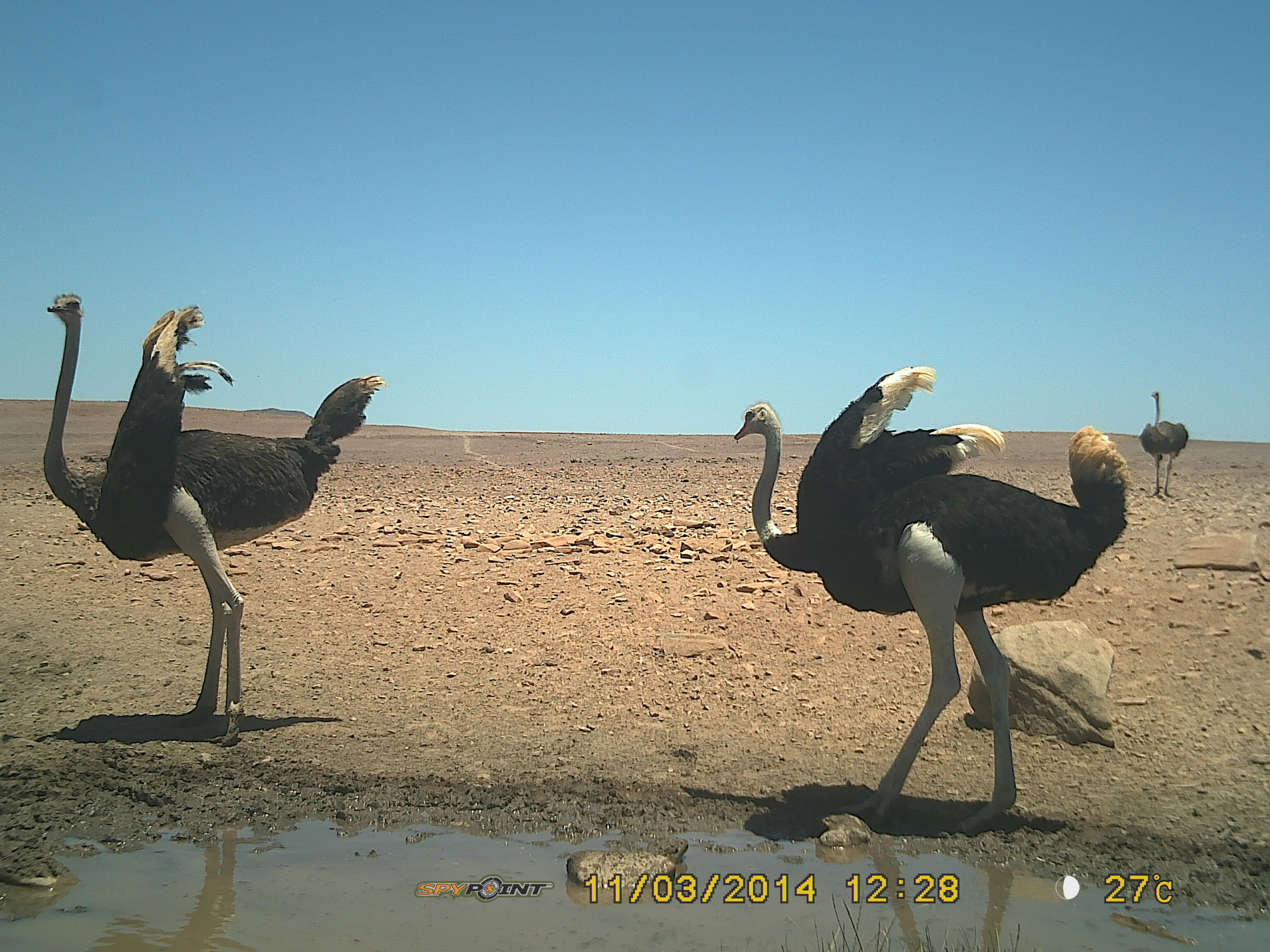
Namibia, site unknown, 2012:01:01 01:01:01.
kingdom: Animalia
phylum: Chordata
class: Aves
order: Struthioniformes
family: Struthionidae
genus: Struthio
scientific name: Struthio camelus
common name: common ostrich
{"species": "Struthio camelus (common ostrich)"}